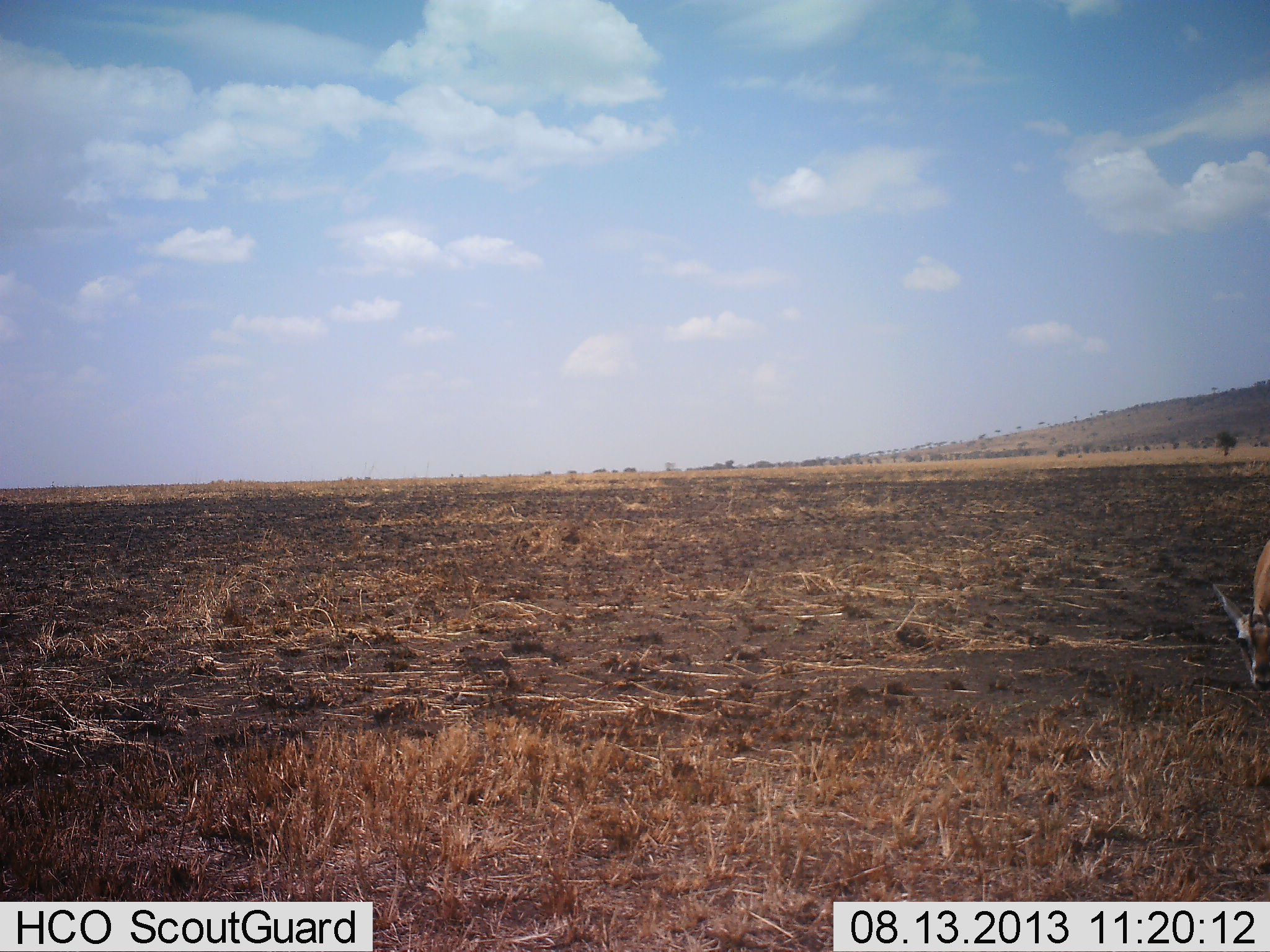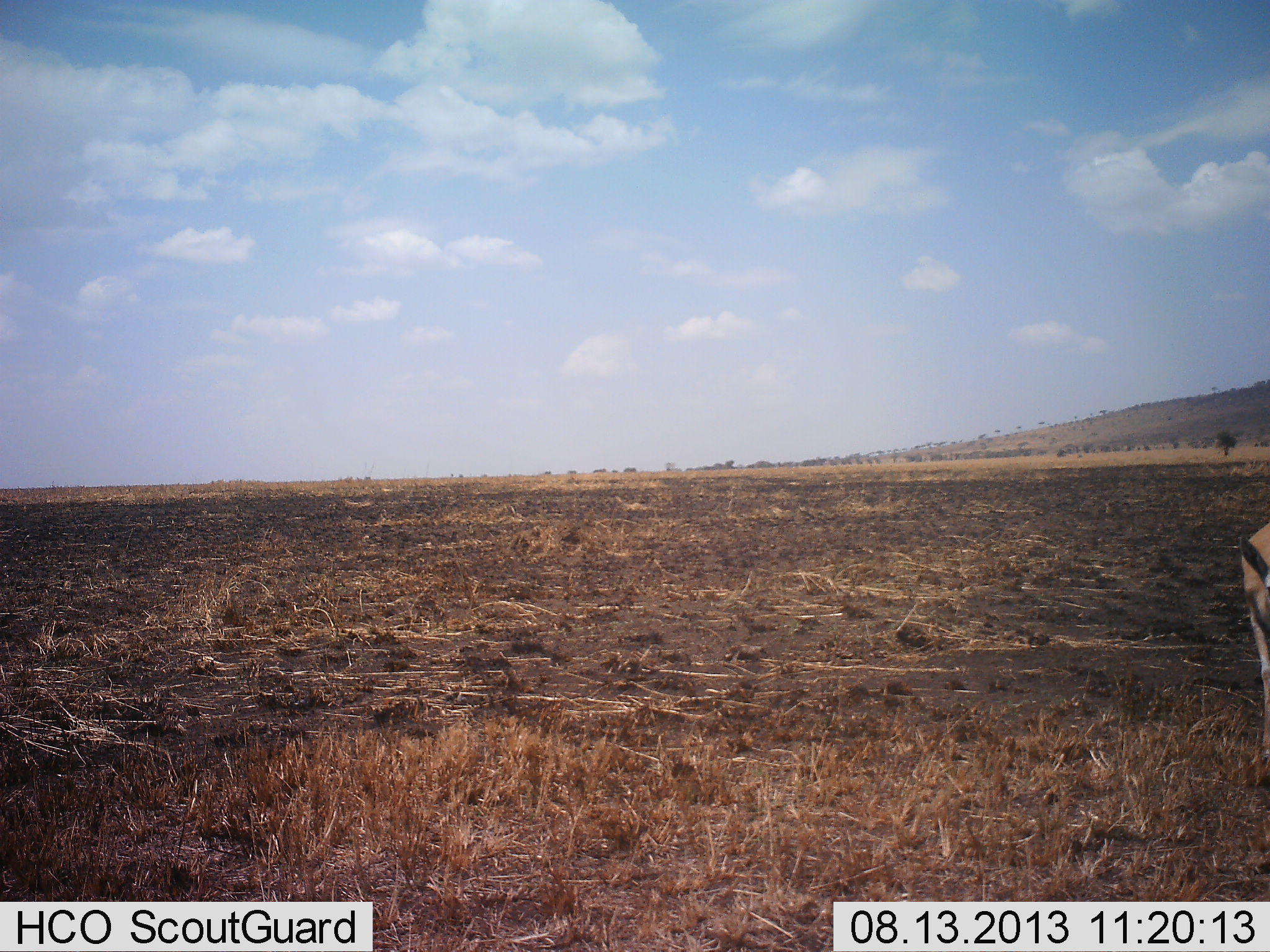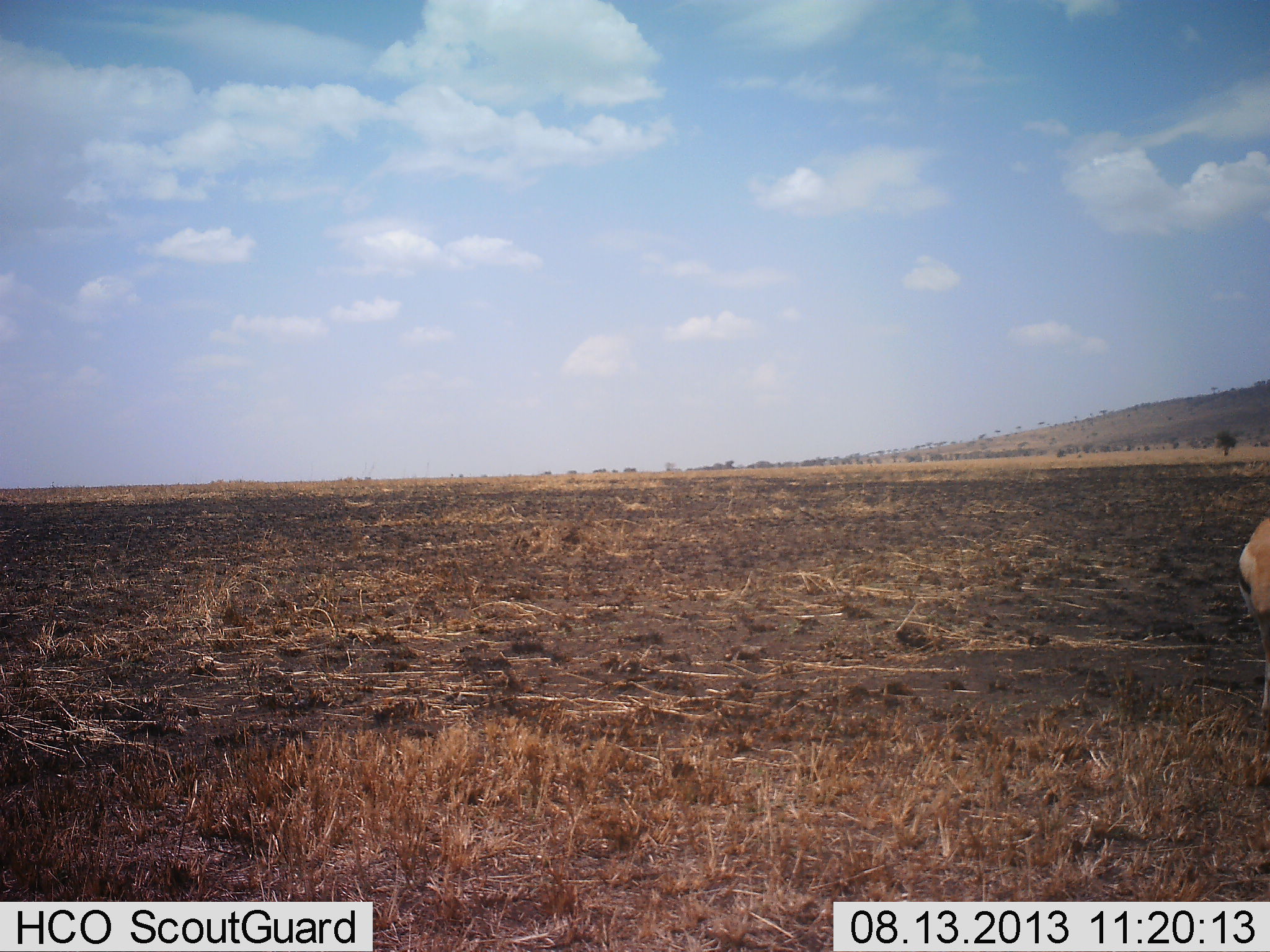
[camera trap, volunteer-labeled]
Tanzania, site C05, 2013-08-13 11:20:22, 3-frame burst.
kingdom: Animalia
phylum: Chordata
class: Mammalia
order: Artiodactyla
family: Bovidae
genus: Eudorcas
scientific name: Eudorcas thomsonii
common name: thomson's gazelle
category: gazellethomsons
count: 1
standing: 20%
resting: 0%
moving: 40%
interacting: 0%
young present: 0%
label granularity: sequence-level